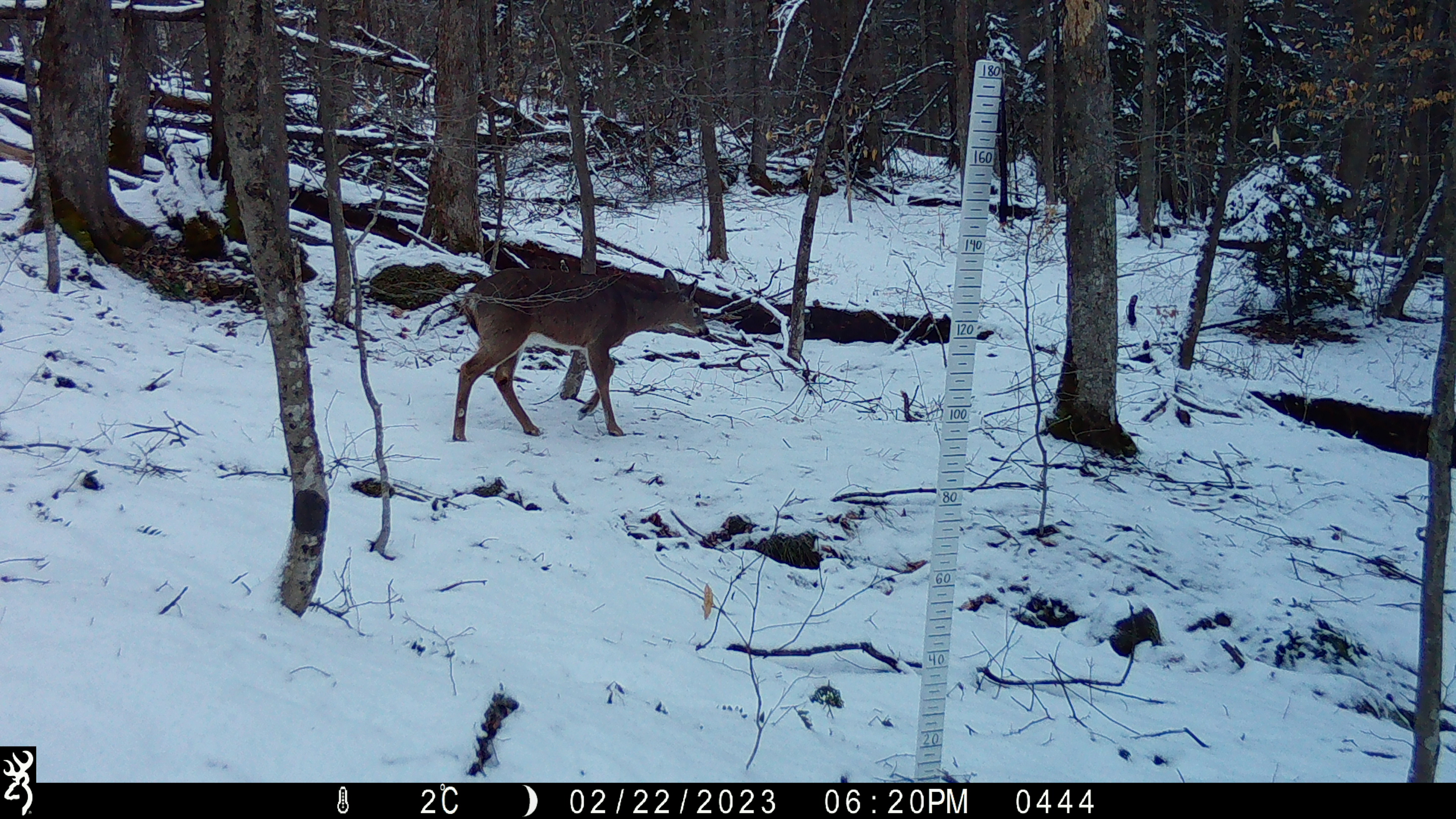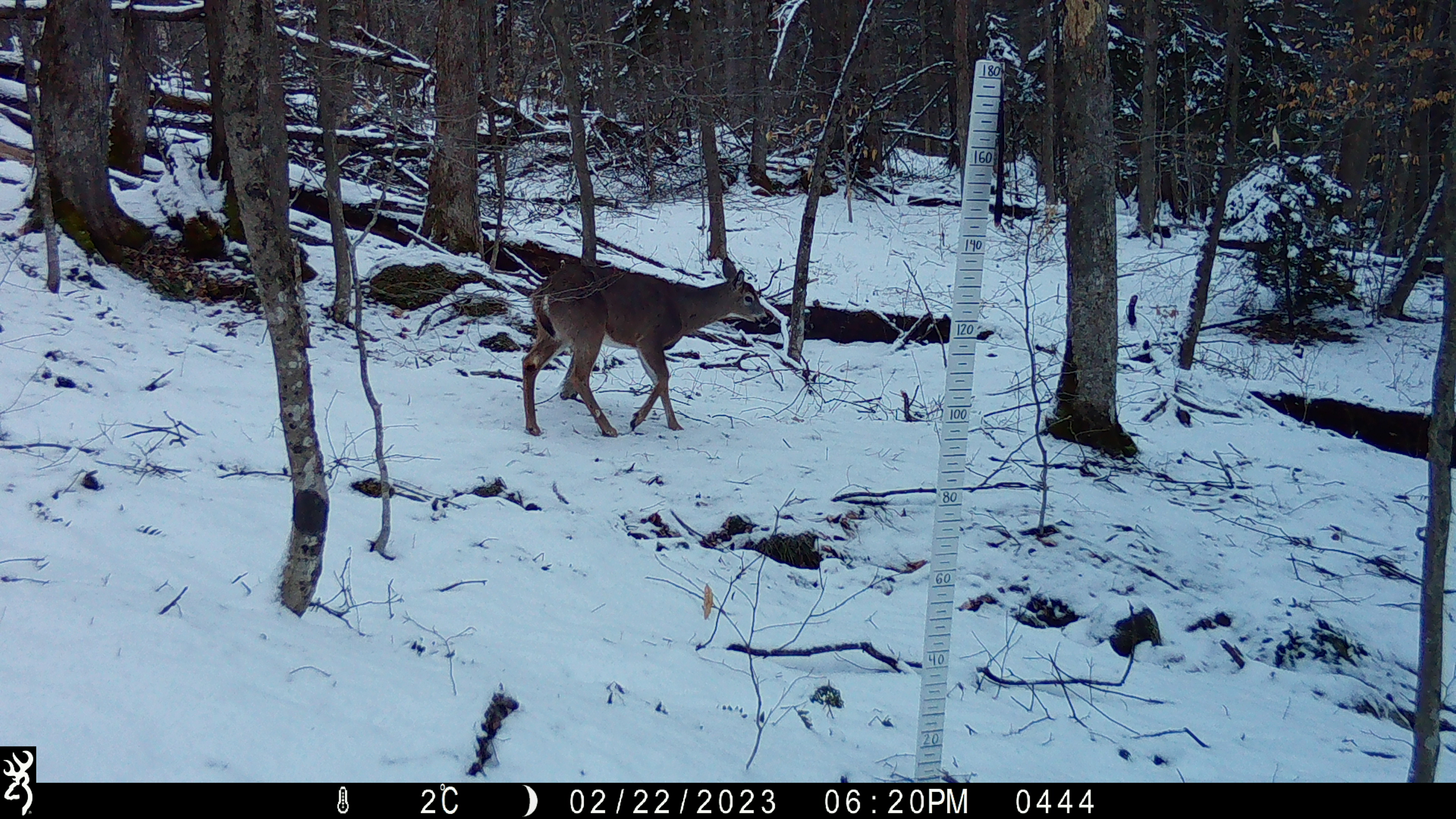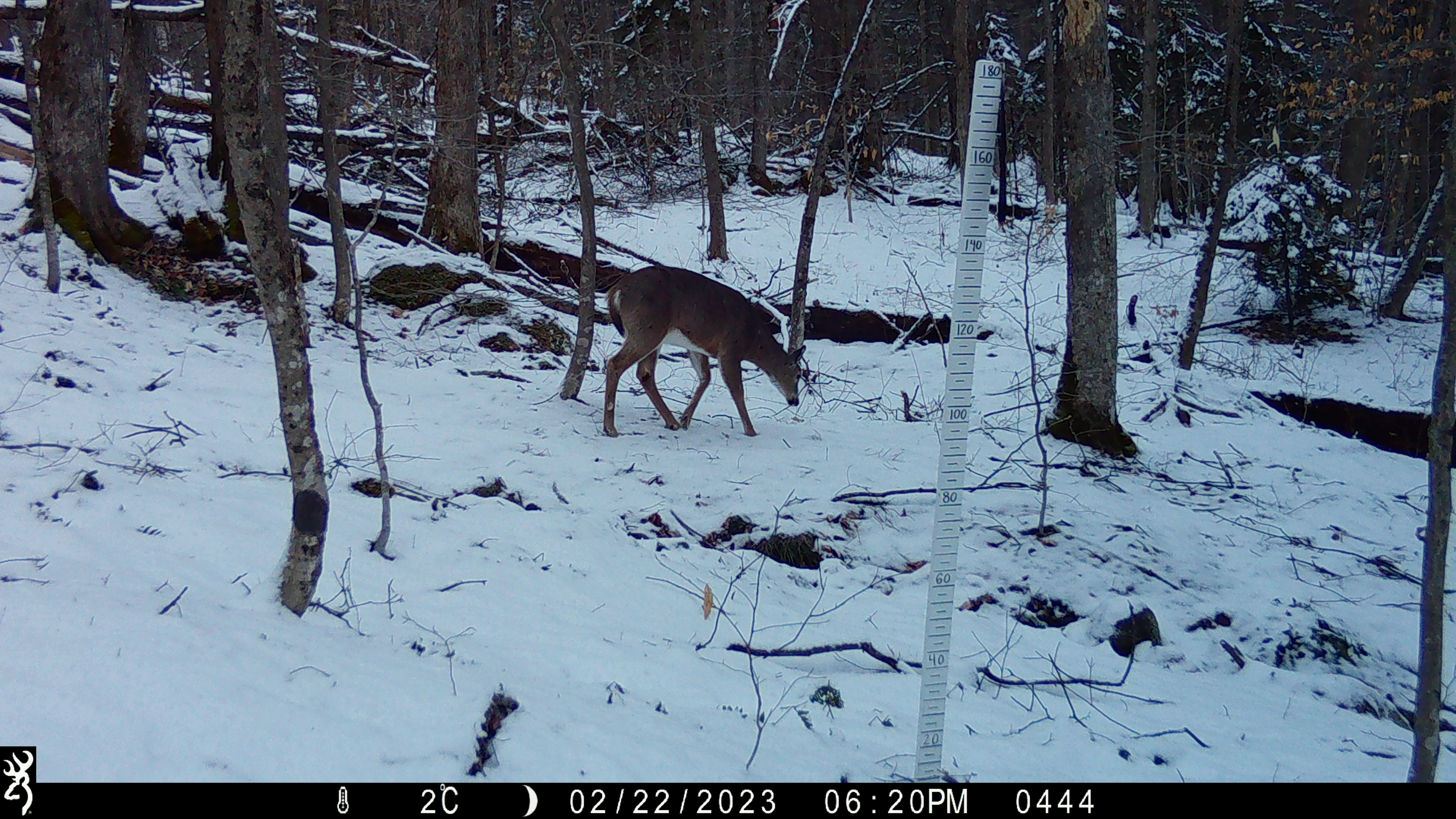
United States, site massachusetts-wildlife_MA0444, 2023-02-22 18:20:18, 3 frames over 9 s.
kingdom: Animalia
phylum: Chordata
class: Mammalia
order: Artiodactyla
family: Cervidae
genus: Odocoileus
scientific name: Odocoileus virginianus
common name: white-tailed deer